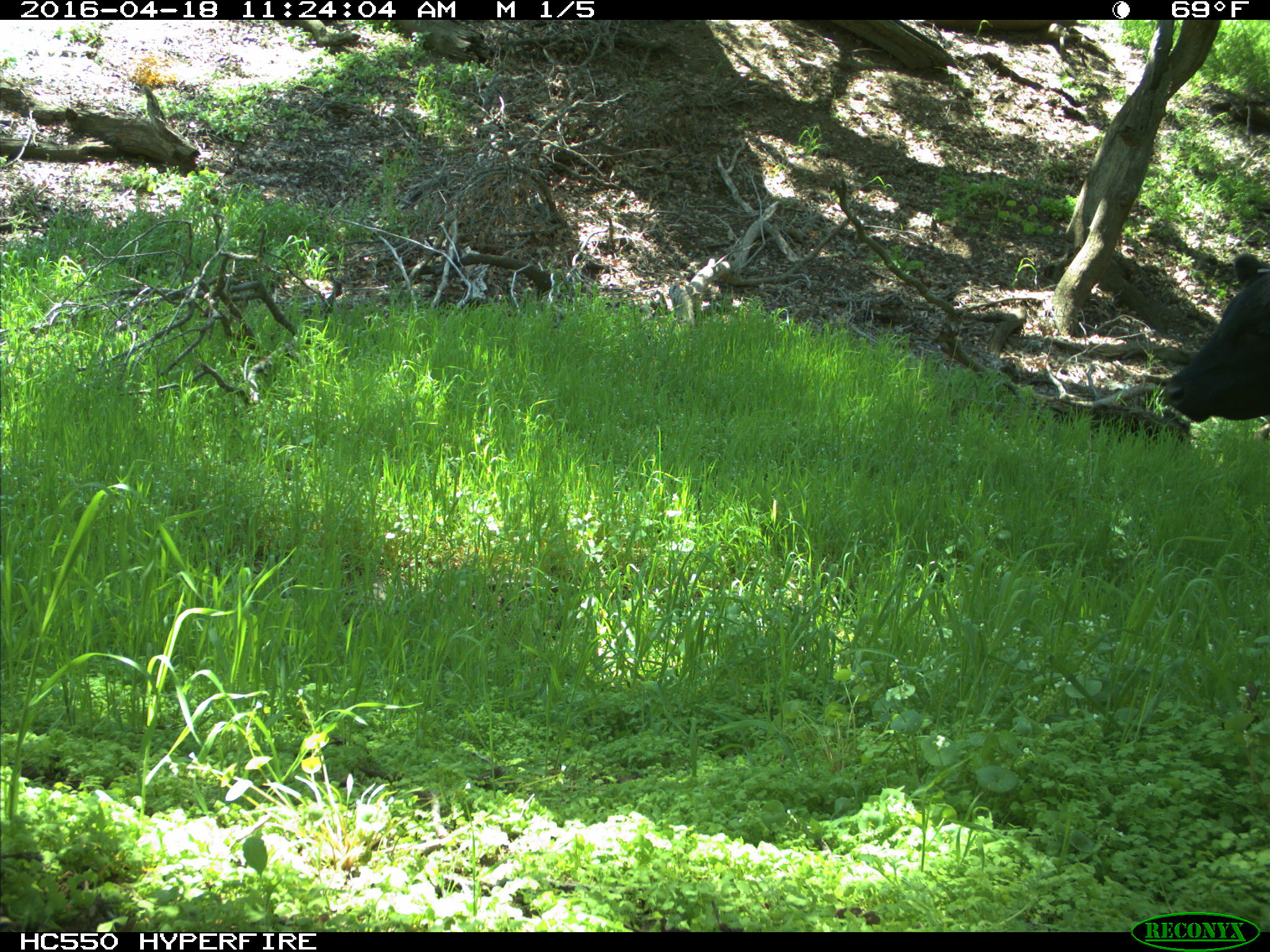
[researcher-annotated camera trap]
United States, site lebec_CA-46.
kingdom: Animalia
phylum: Chordata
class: Mammalia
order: Artiodactyla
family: Bovidae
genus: Bos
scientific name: Bos taurus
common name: domestic cow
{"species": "Bos taurus (domestic cow)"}